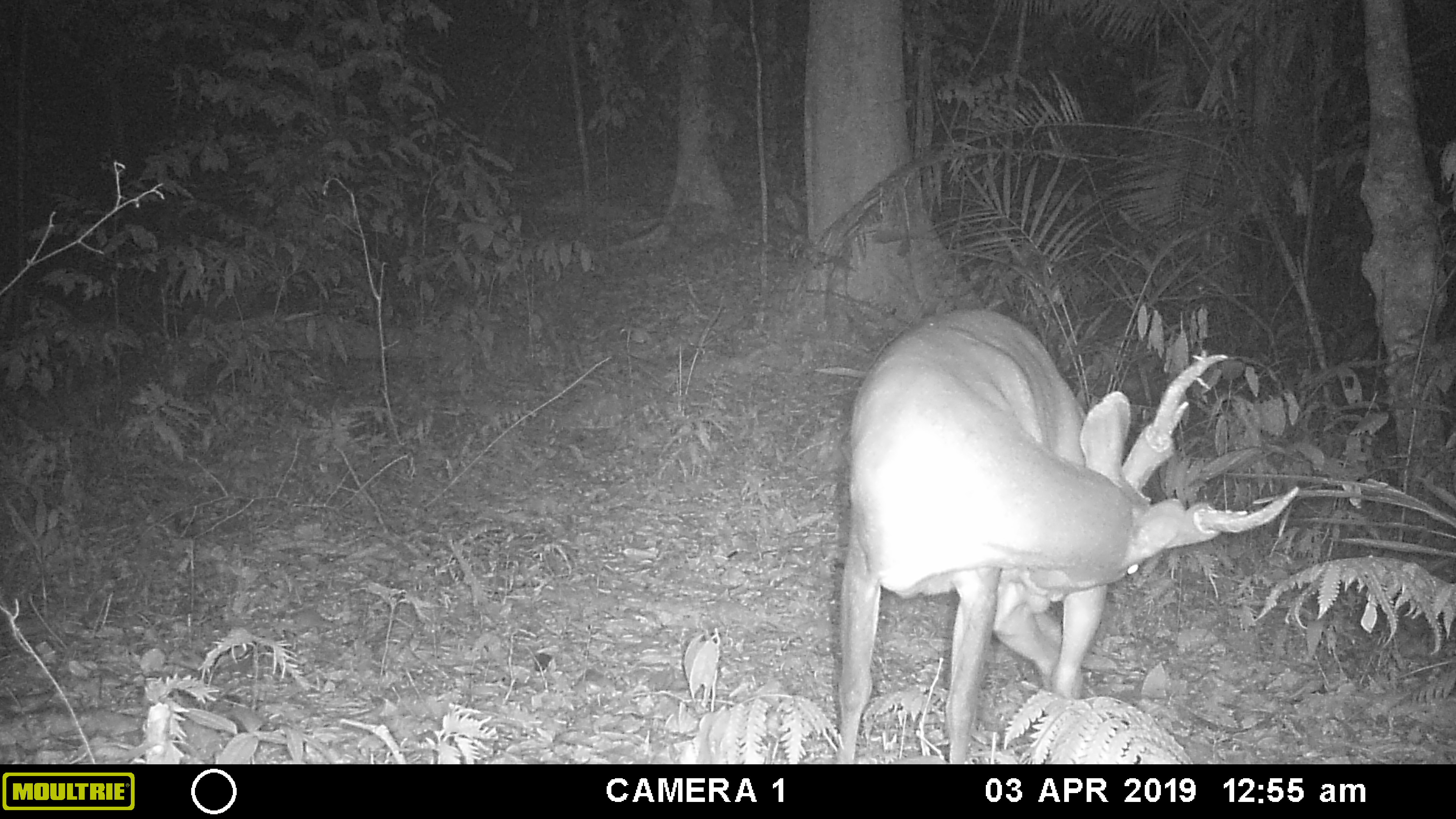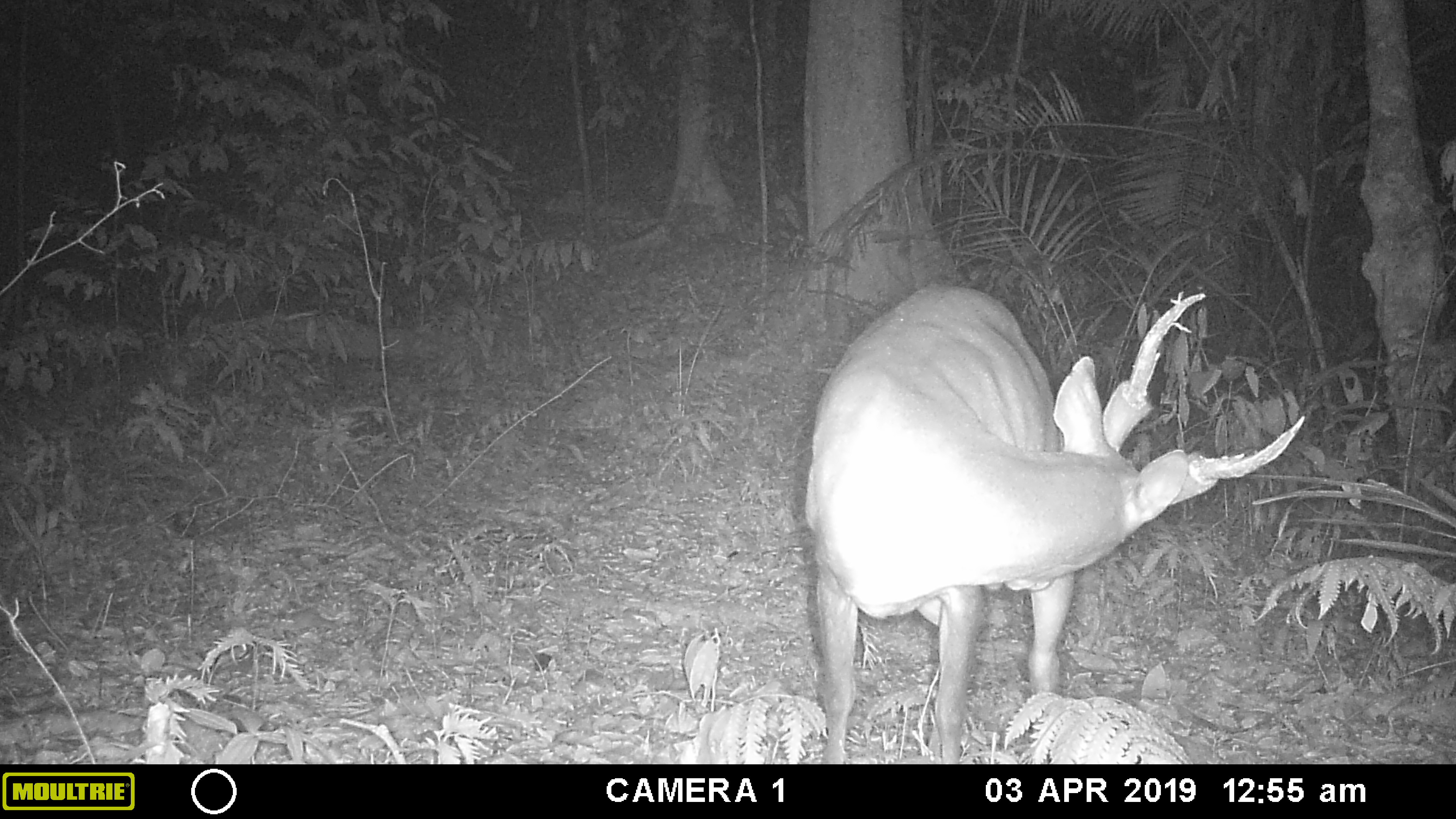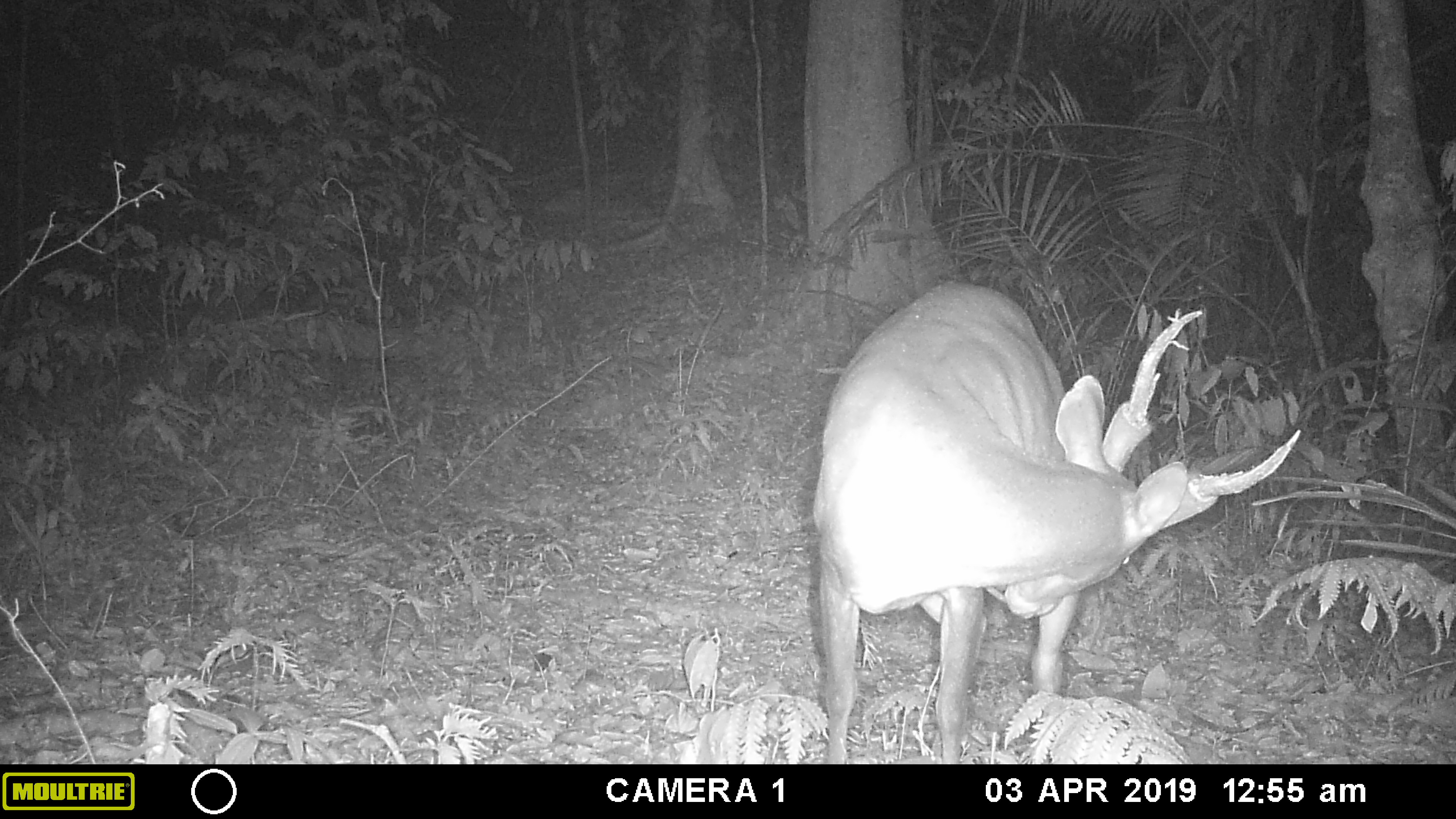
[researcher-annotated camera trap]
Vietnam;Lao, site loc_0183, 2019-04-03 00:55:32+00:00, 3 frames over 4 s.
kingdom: Animalia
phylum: Chordata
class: Mammalia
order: Artiodactyla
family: Cervidae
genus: Muntiacus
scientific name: Muntiacus vuquangensis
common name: large-antlered muntjac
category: large antlered muntjac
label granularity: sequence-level